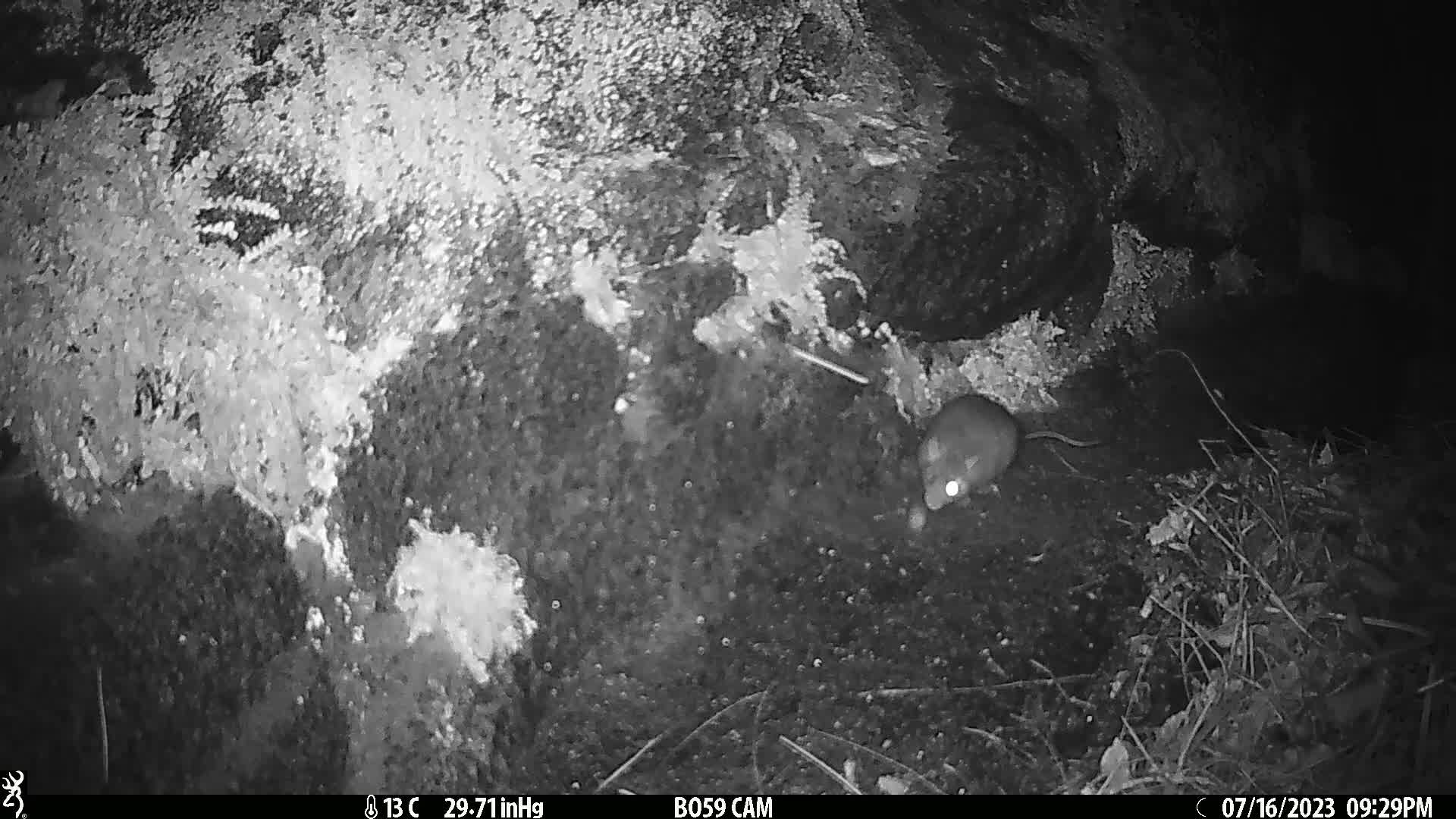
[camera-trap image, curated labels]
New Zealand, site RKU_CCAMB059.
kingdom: Animalia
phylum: Chordata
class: Mammalia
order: Rodentia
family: Muridae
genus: Rattus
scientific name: Rattus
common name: rat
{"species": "rat (Rattus)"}